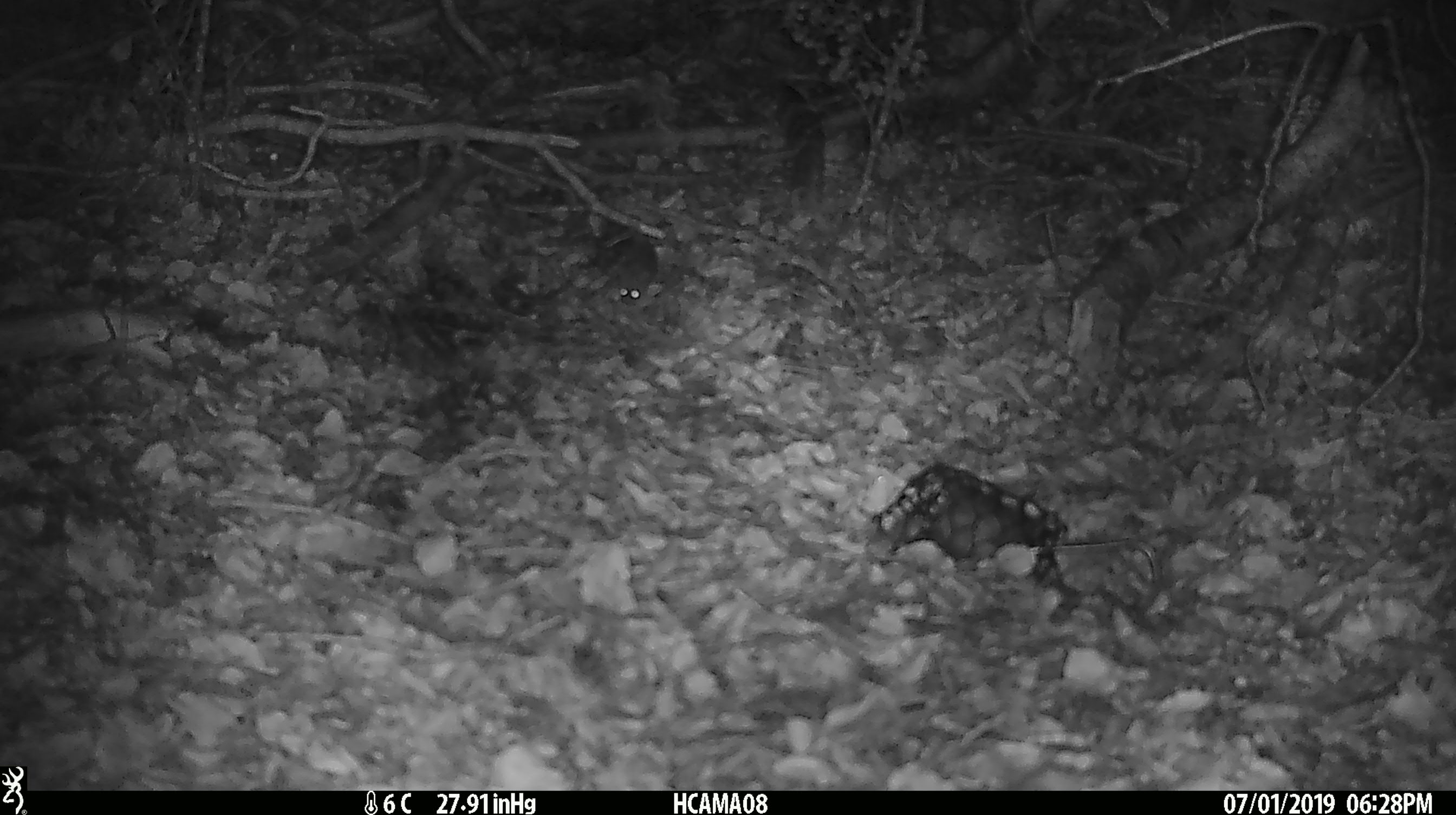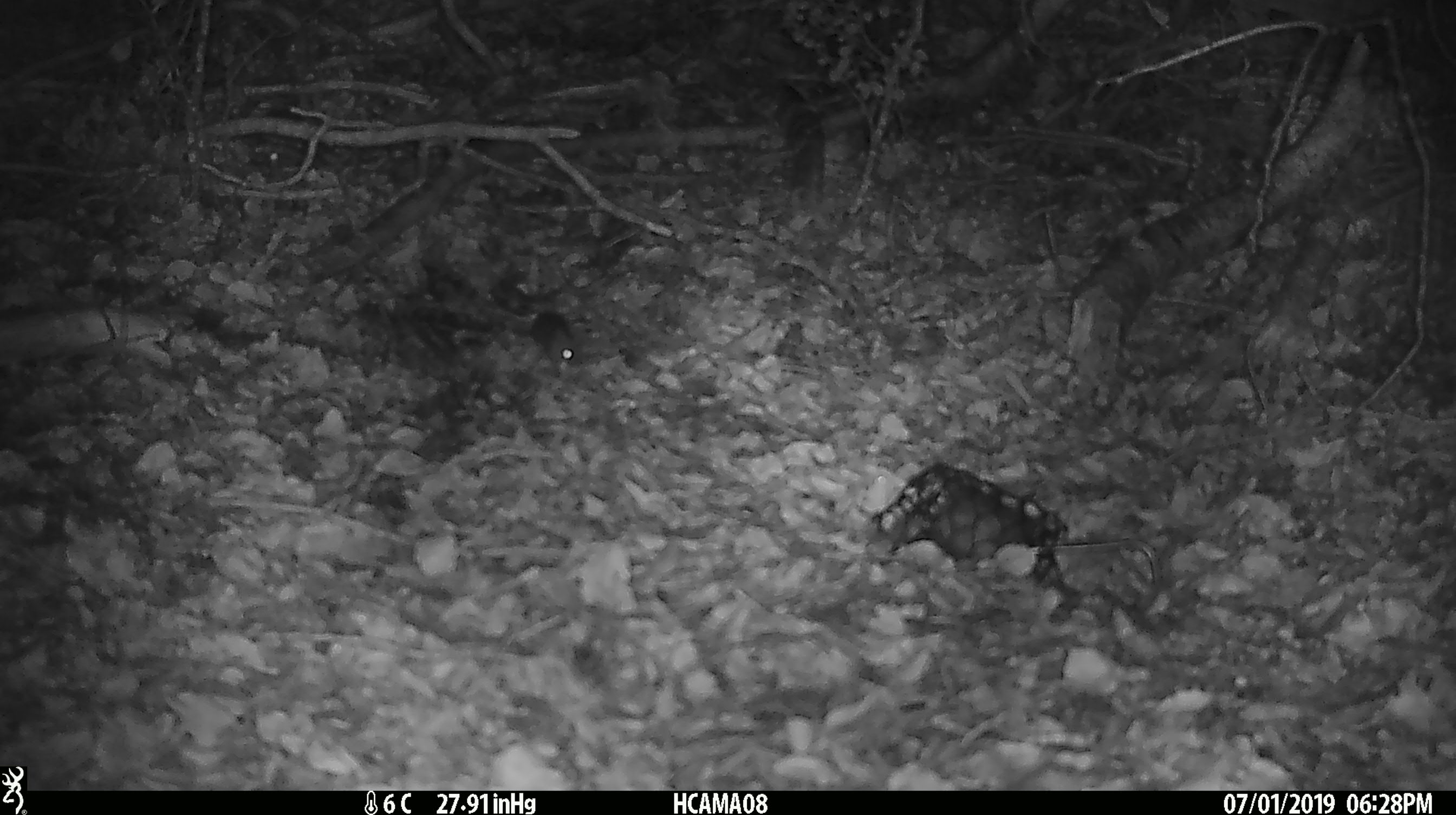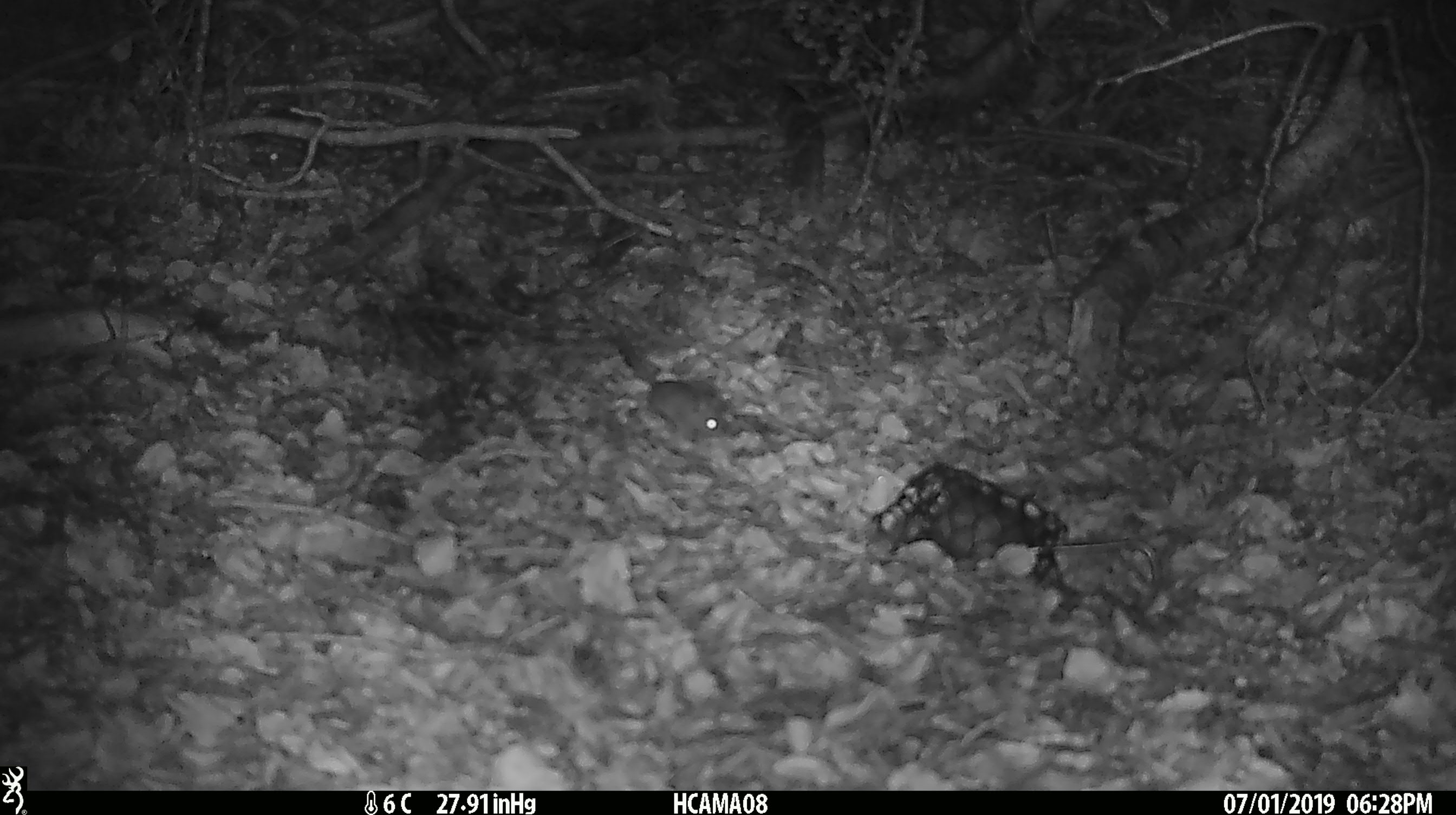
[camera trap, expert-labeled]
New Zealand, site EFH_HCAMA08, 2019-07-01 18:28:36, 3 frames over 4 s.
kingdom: Animalia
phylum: Chordata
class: Mammalia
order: Rodentia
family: Muridae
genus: Mus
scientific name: Mus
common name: mouse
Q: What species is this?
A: Mouse (Mus).